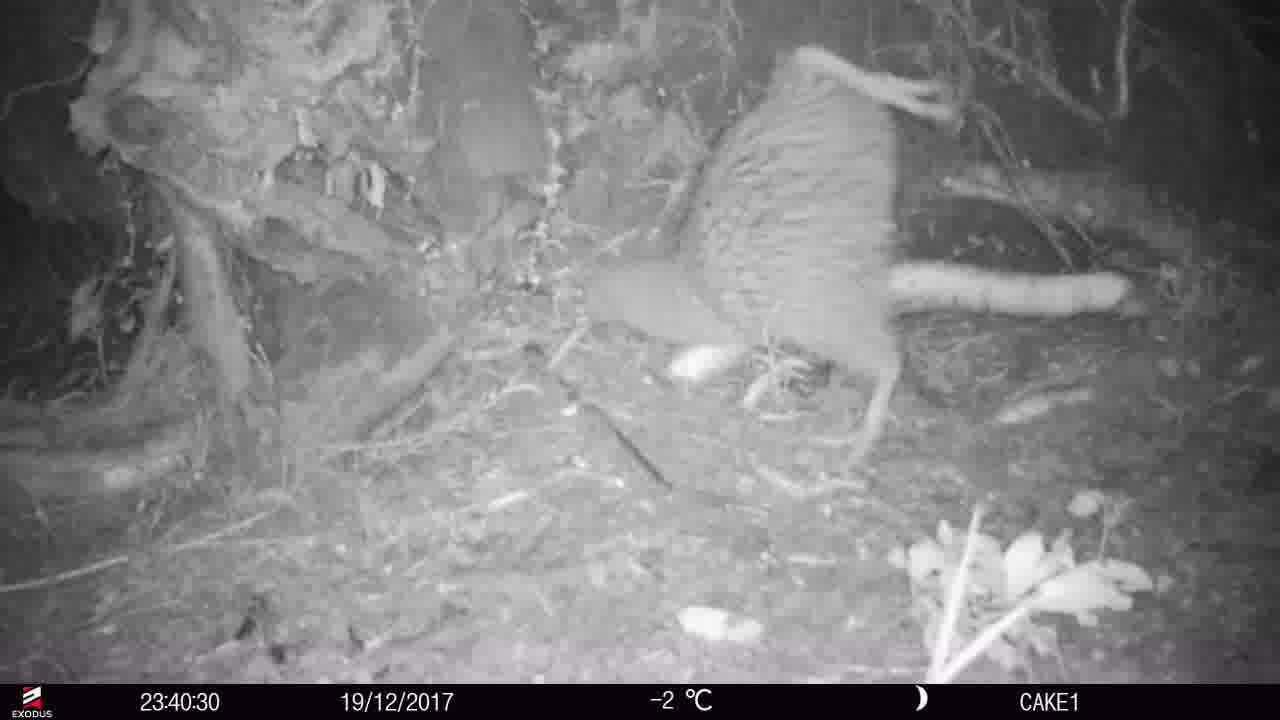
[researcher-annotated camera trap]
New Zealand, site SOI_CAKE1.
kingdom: Animalia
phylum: Chordata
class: Aves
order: Apterygiformes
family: Apterygidae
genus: Apteryx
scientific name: Apteryx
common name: kiwi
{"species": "kiwi (Apteryx)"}